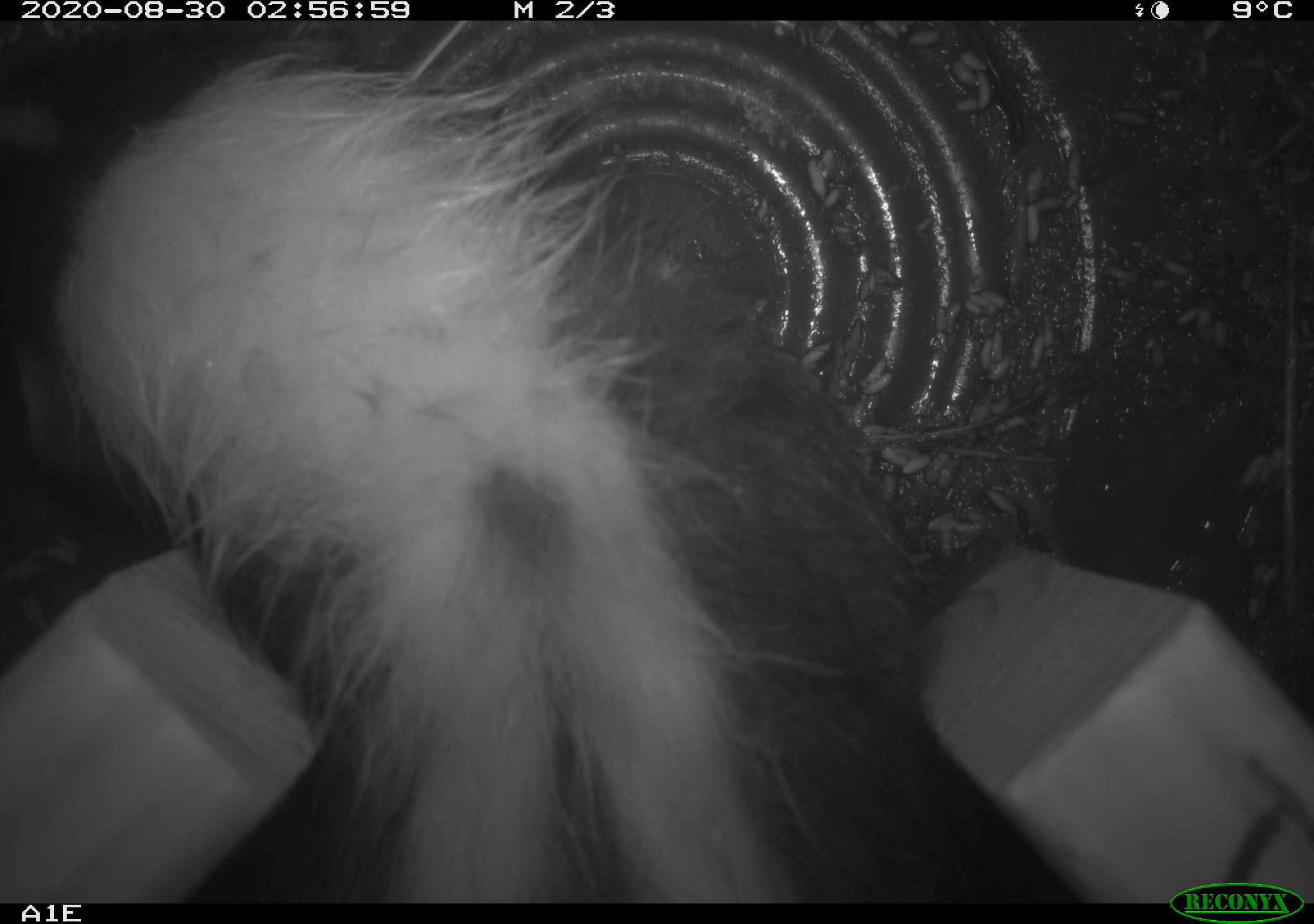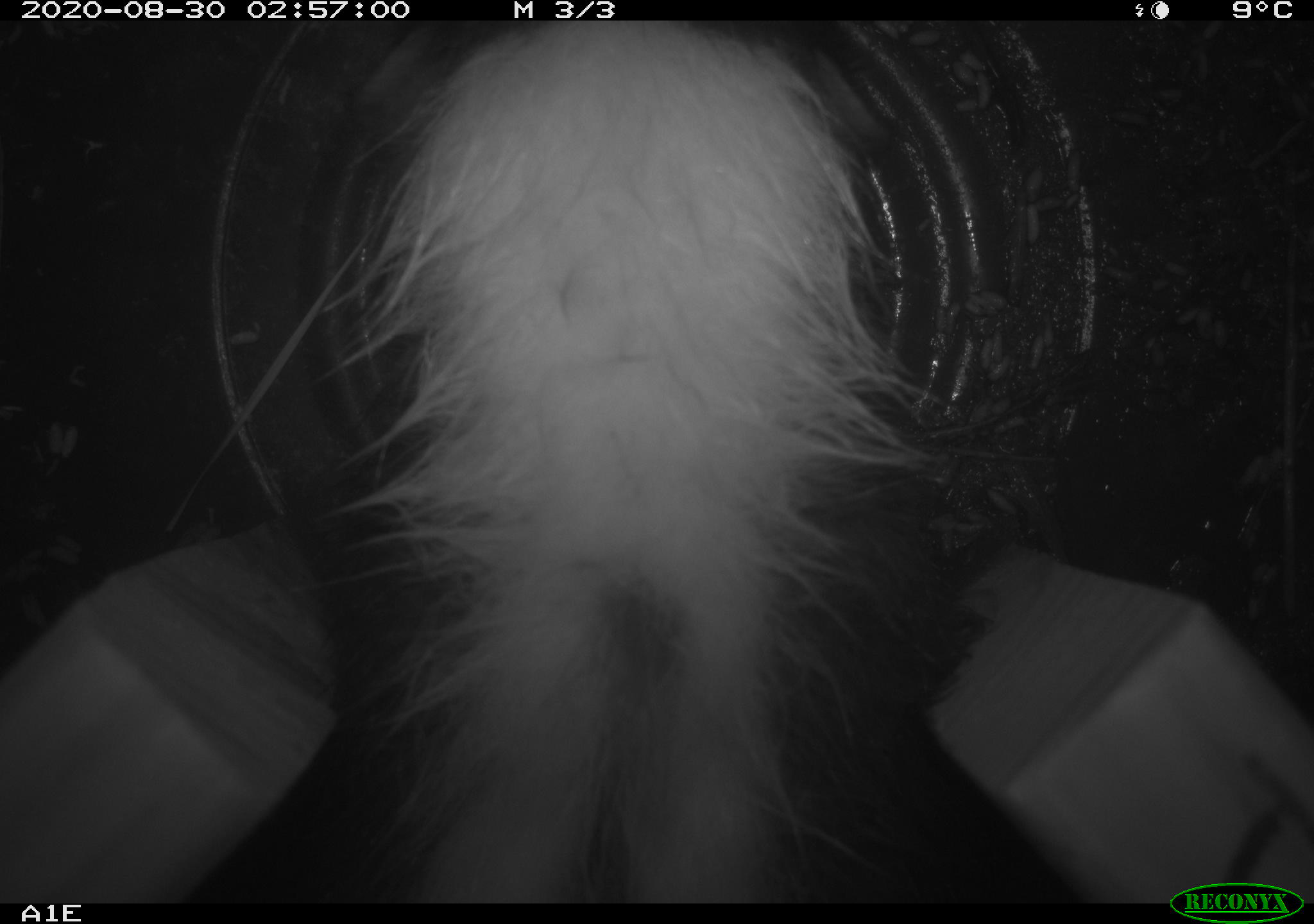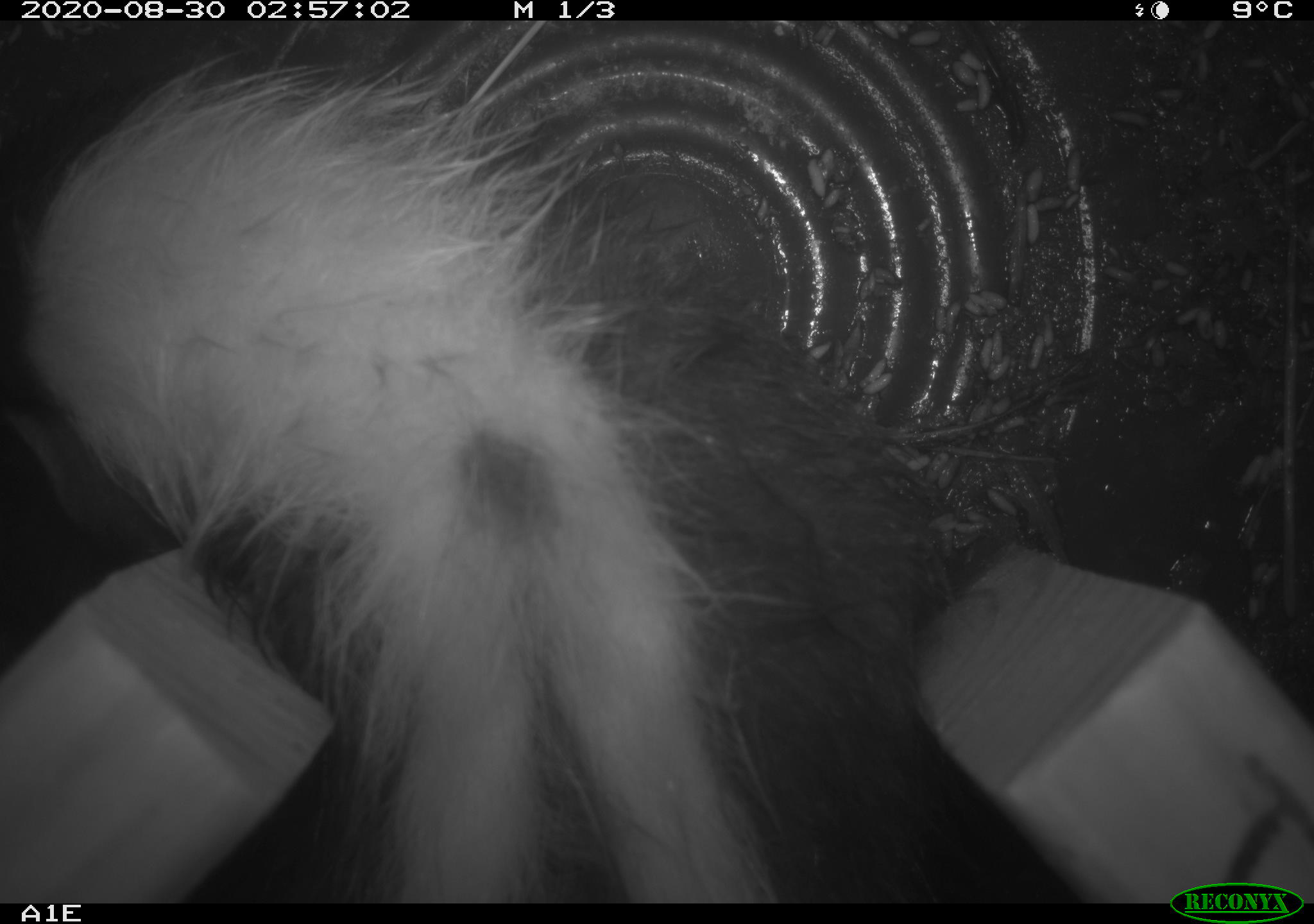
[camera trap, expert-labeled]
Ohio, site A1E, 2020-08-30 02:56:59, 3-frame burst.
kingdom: Animalia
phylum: Chordata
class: Mammalia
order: Carnivora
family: Mephitidae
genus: Mephitis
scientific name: Mephitis mephitis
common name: striped skunk